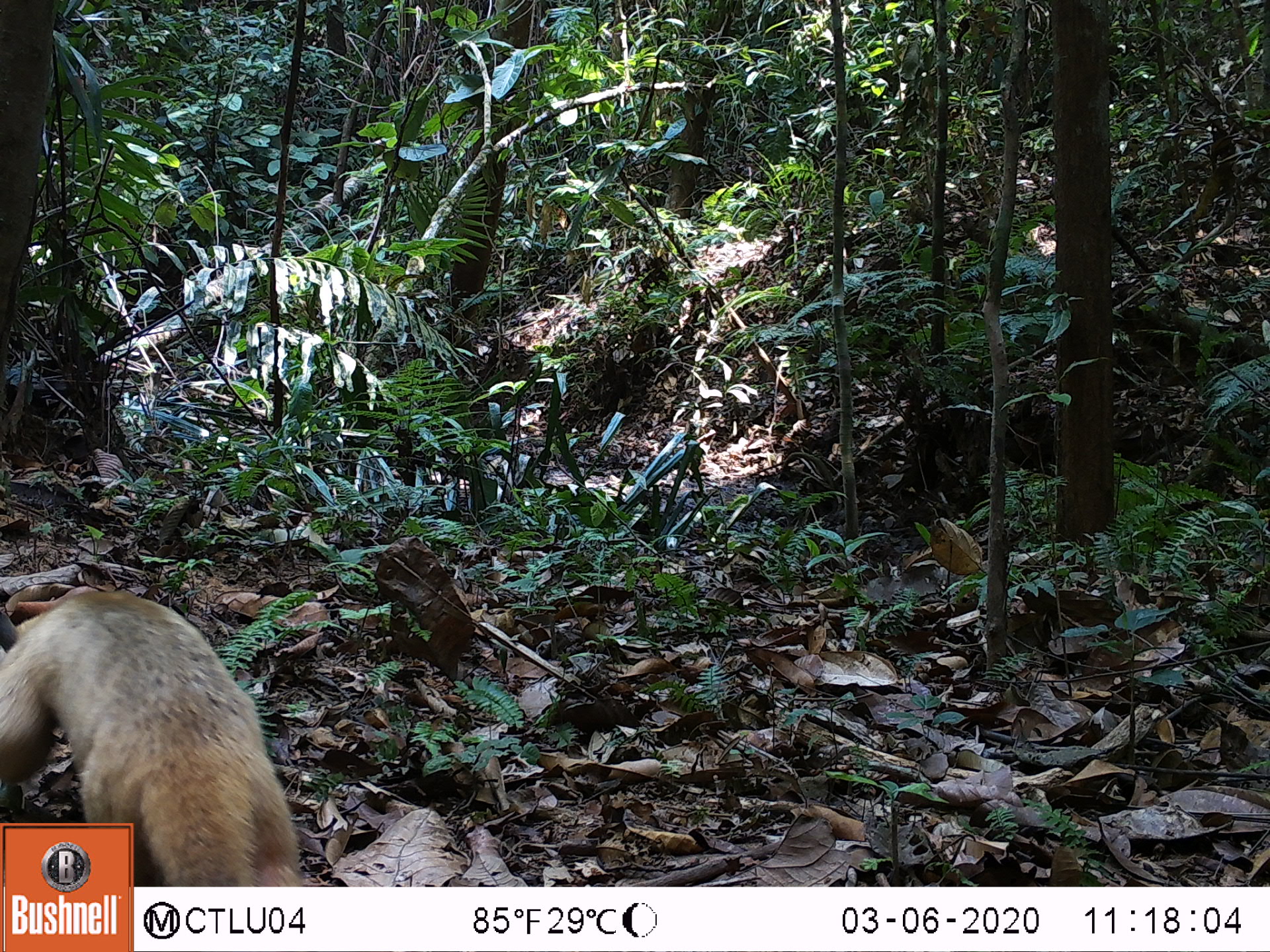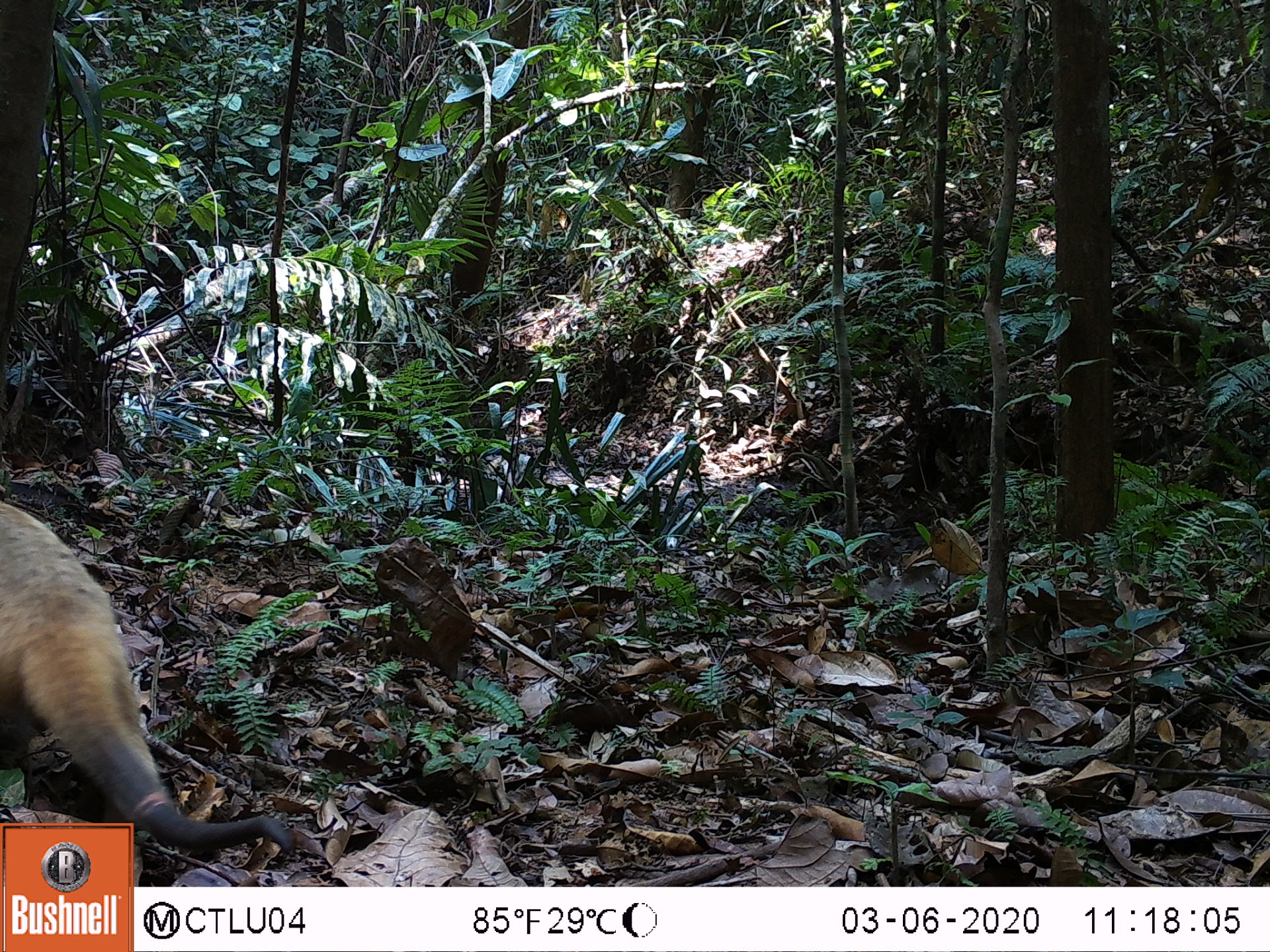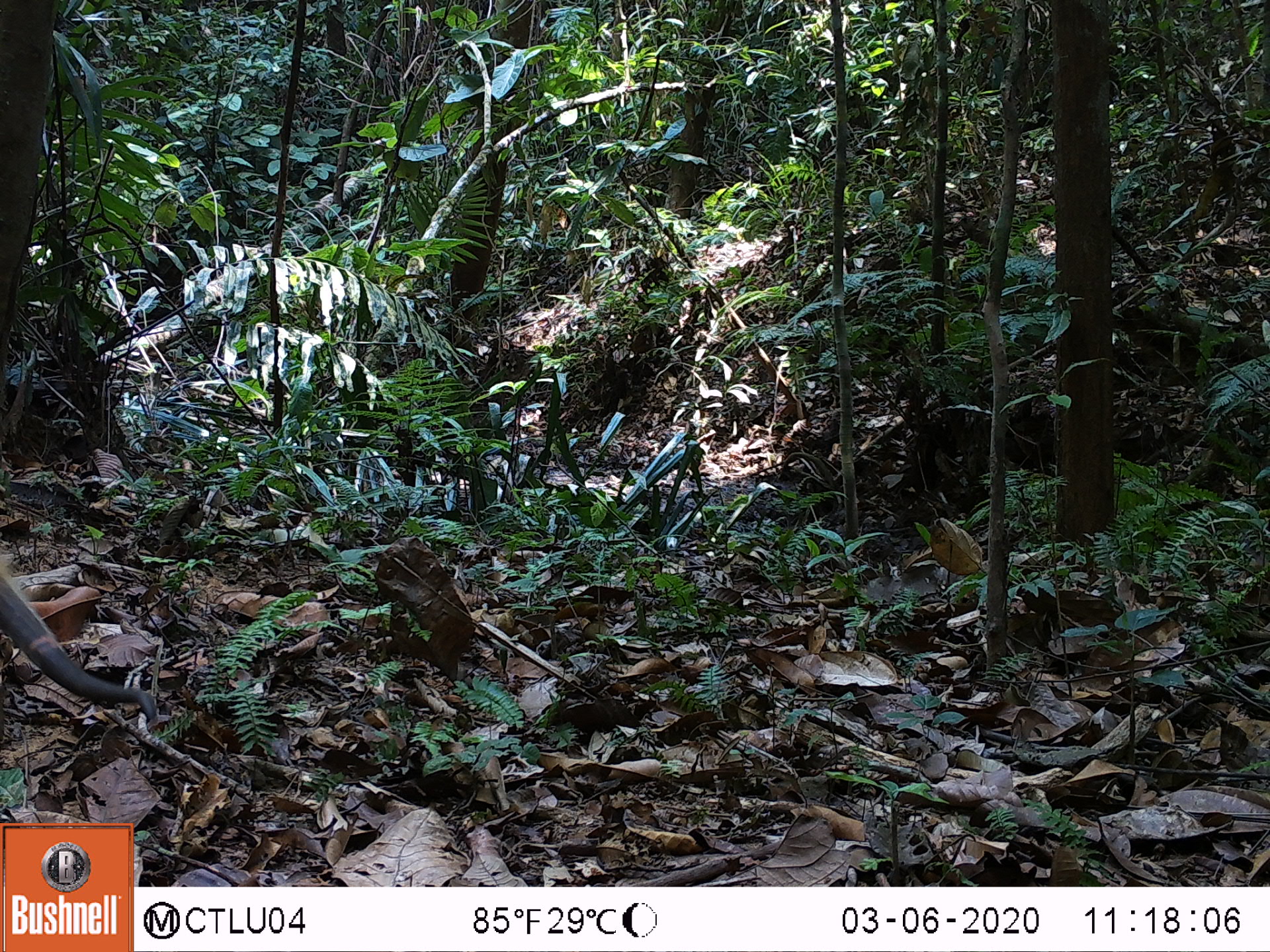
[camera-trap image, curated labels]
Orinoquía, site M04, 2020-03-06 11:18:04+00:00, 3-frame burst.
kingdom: Animalia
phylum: Chordata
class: Mammalia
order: Pilosa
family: Myrmecophagidae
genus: Tamandua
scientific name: Tamandua tetradactyla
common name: southern tamandua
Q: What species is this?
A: Southern tamandua (Tamandua tetradactyla).